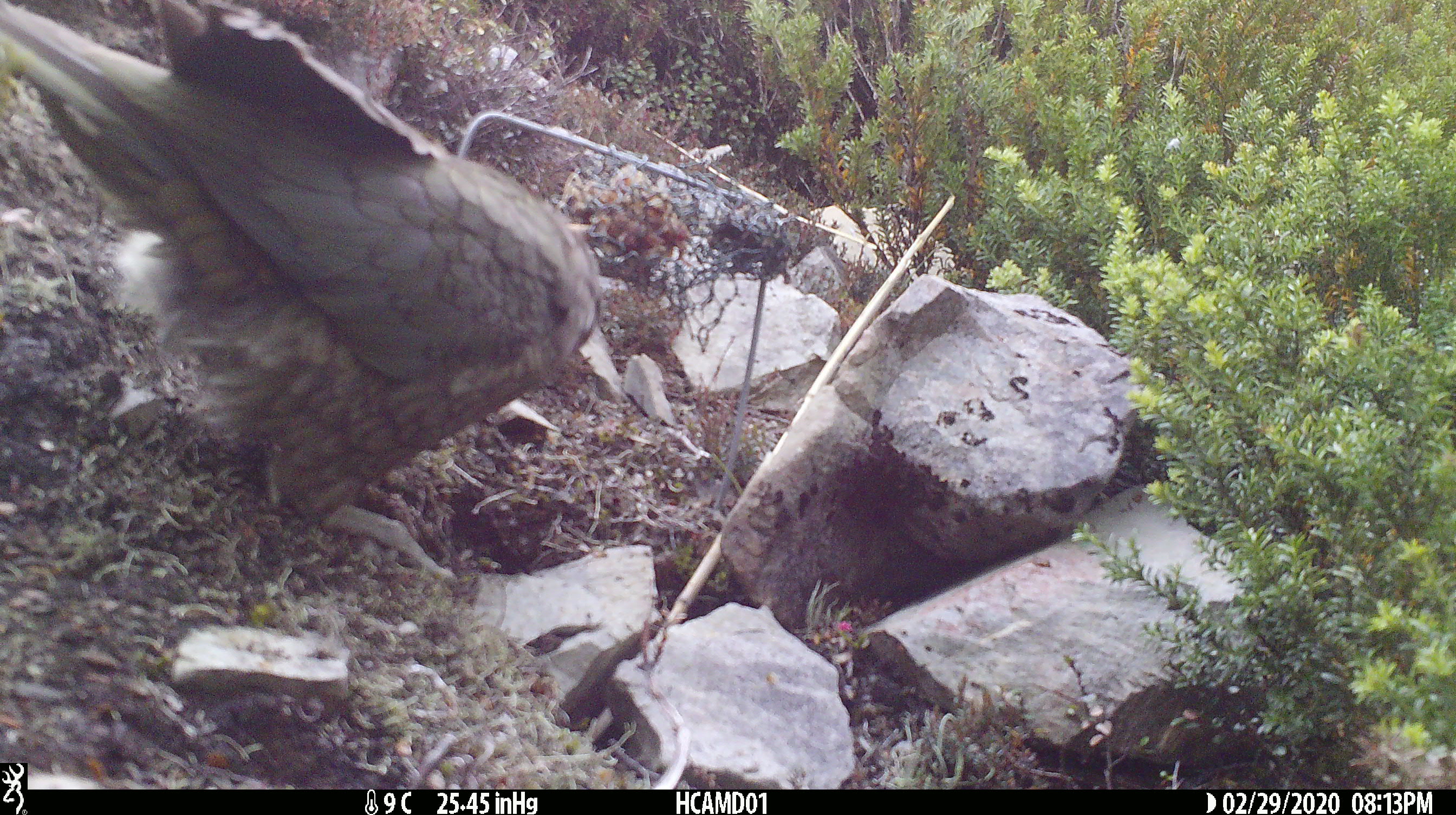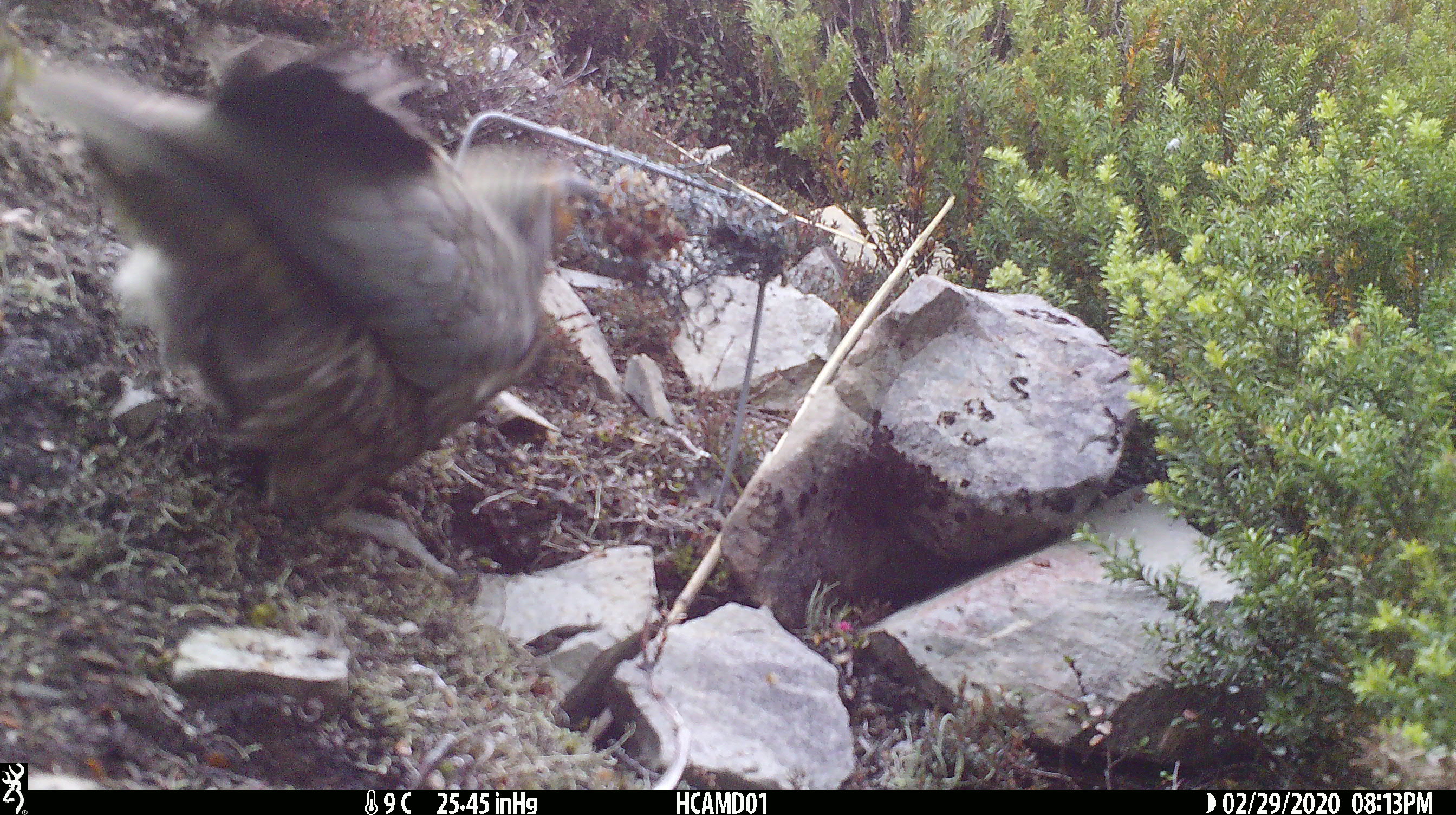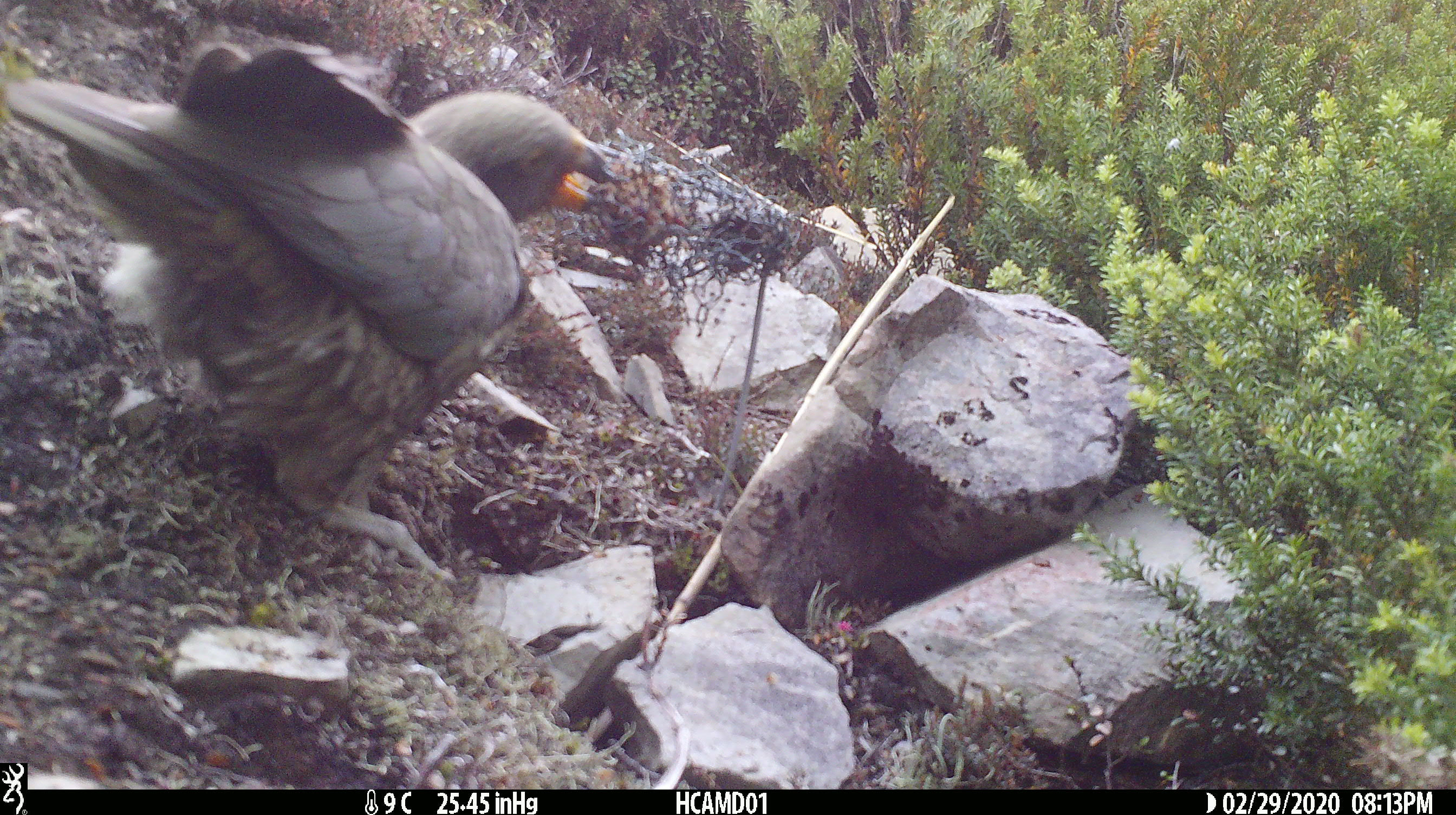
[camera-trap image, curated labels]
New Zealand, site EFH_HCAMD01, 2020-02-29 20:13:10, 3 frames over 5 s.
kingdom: Animalia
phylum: Chordata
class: Aves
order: Psittaciformes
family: Strigopidae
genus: Nestor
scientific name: Nestor notabilis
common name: kea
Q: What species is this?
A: Kea (Nestor notabilis).